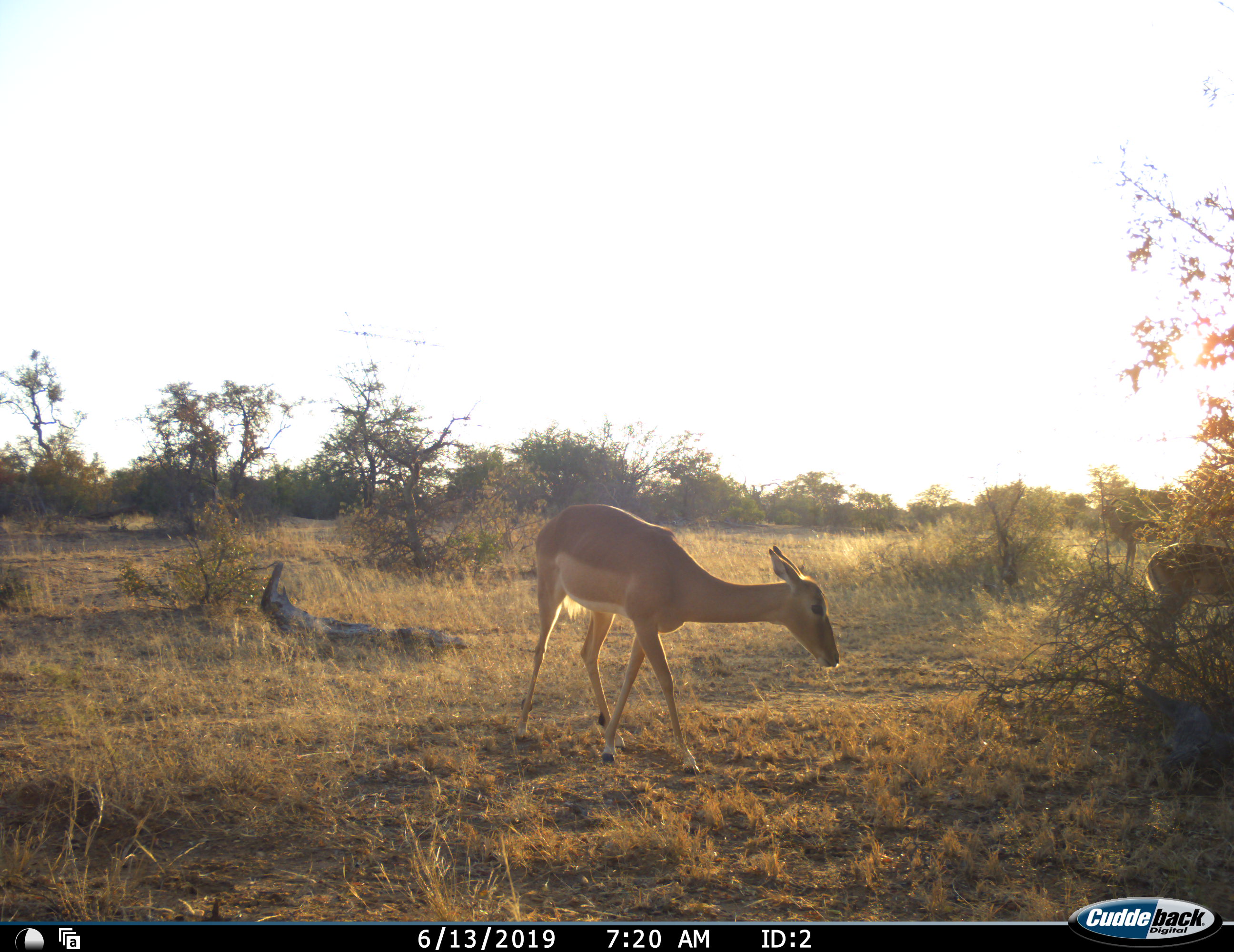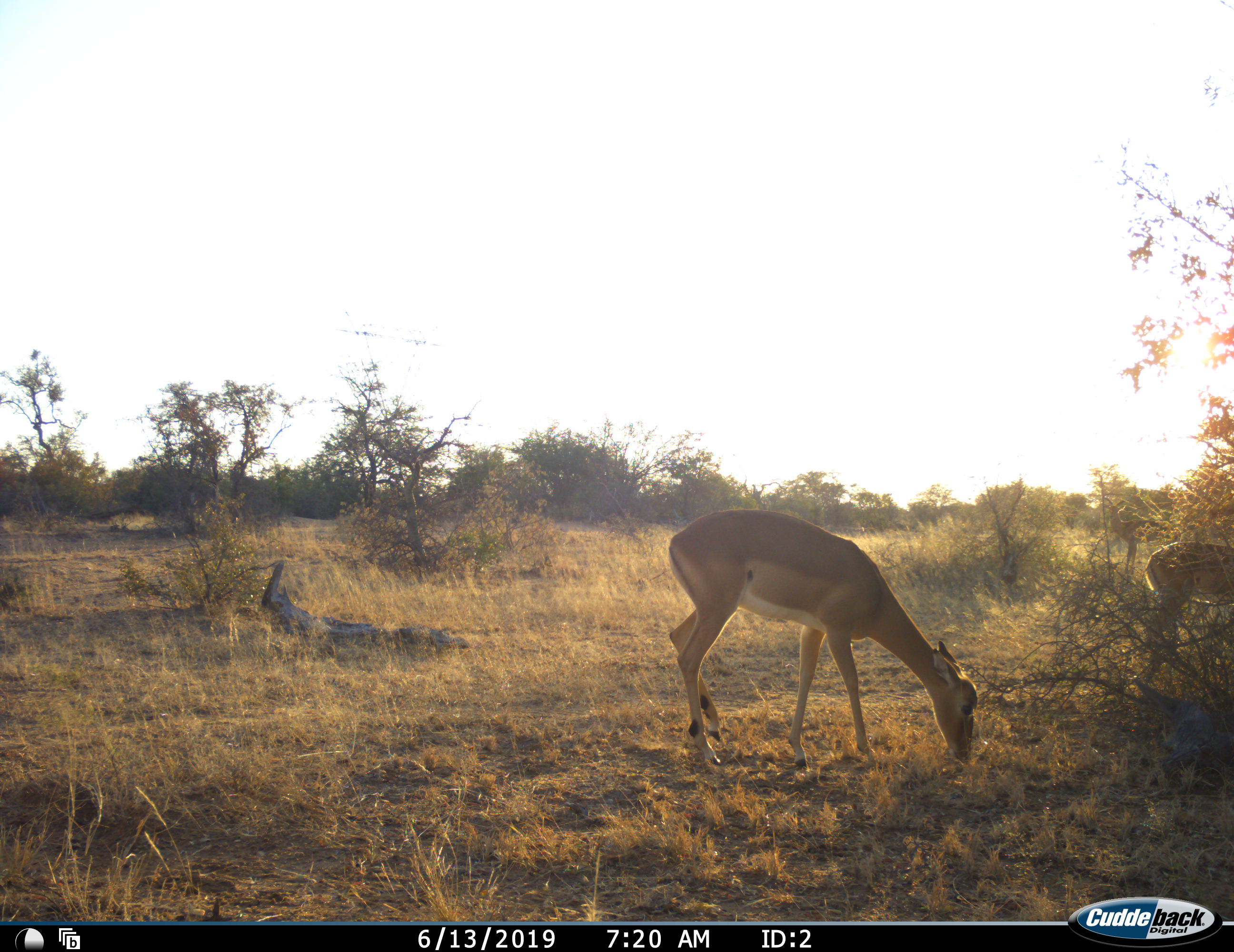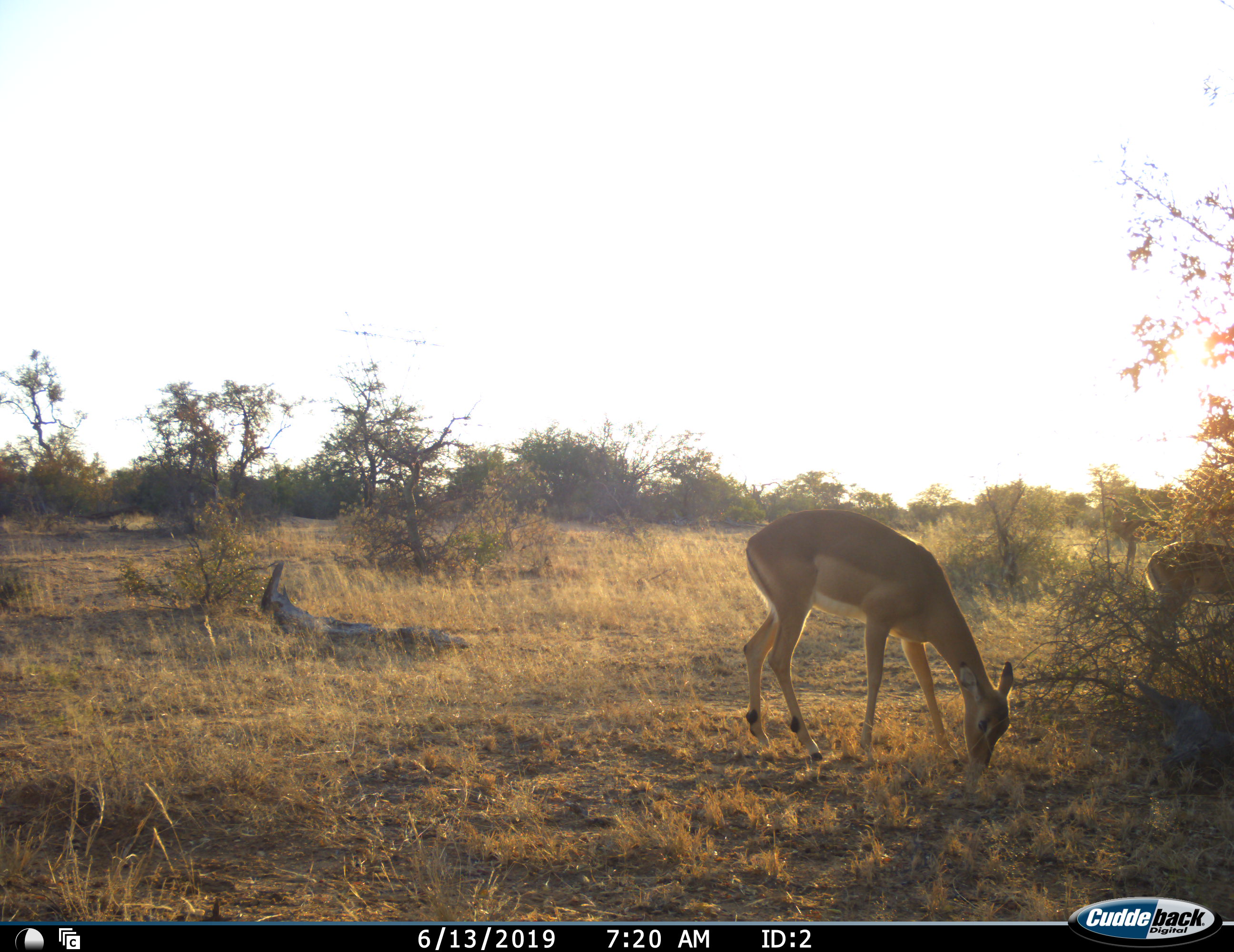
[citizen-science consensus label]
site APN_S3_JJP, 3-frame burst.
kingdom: Animalia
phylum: Chordata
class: Mammalia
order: Artiodactyla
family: Bovidae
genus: Aepyceros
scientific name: Aepyceros melampus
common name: impala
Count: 2.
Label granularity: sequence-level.